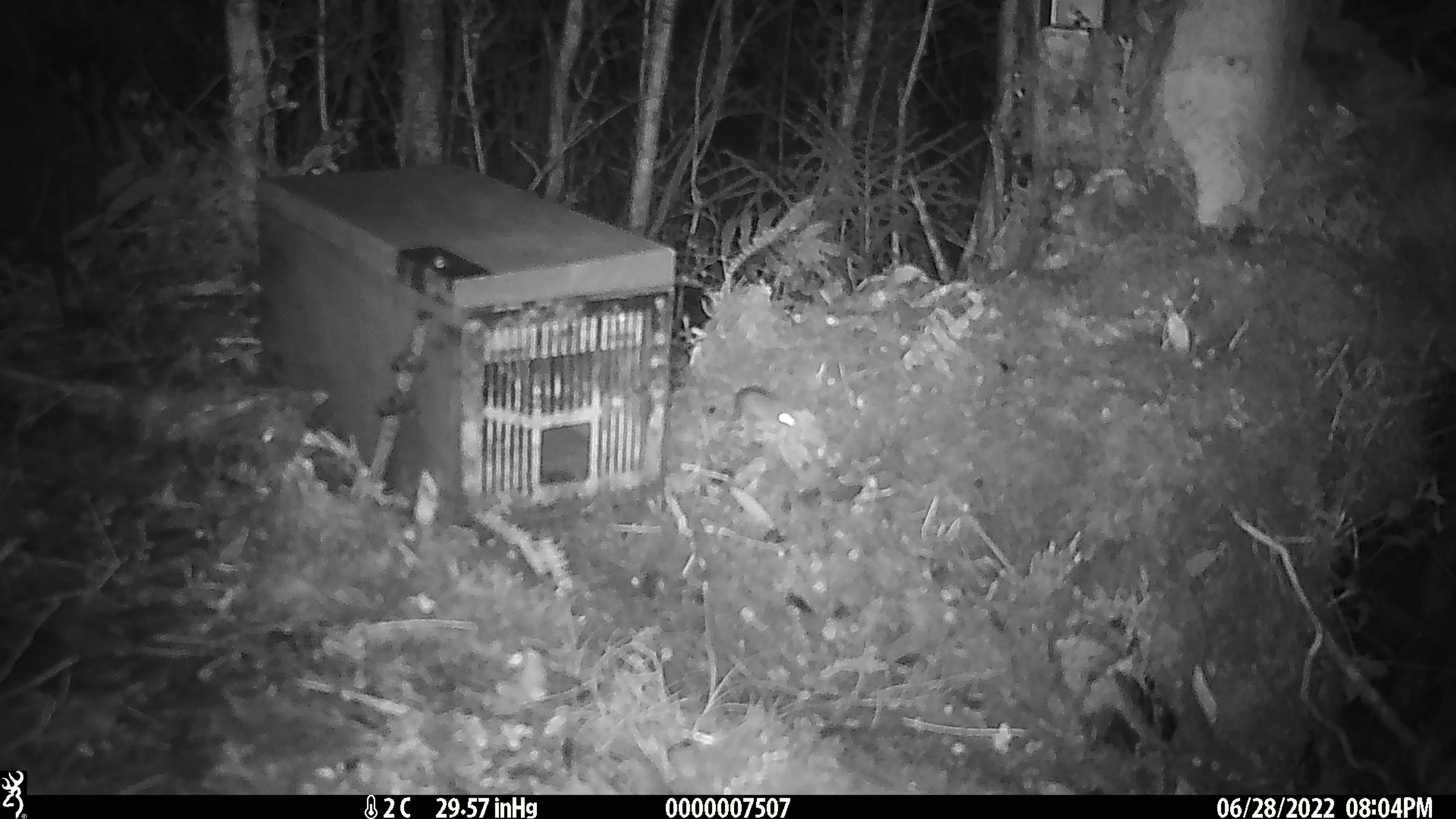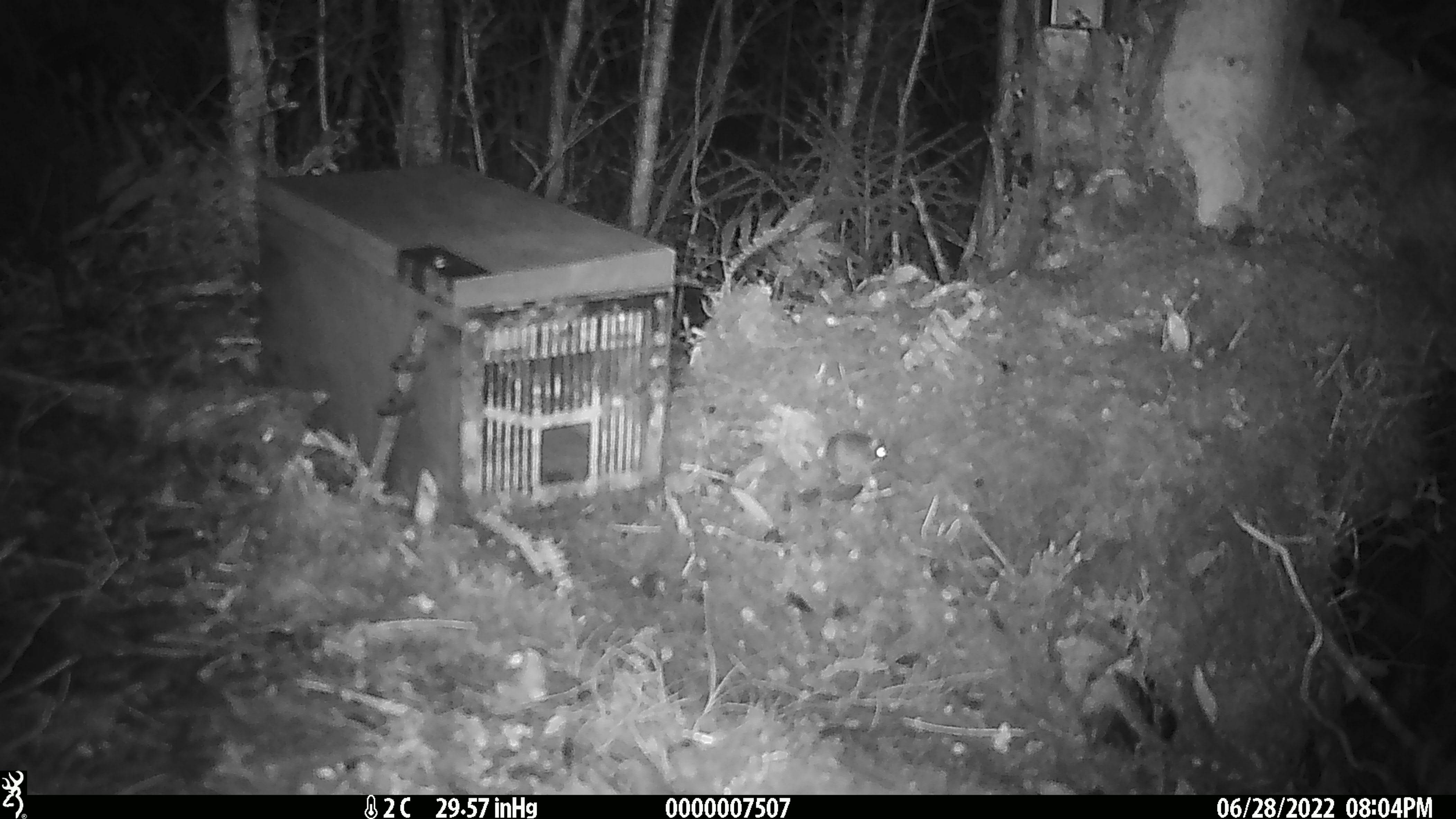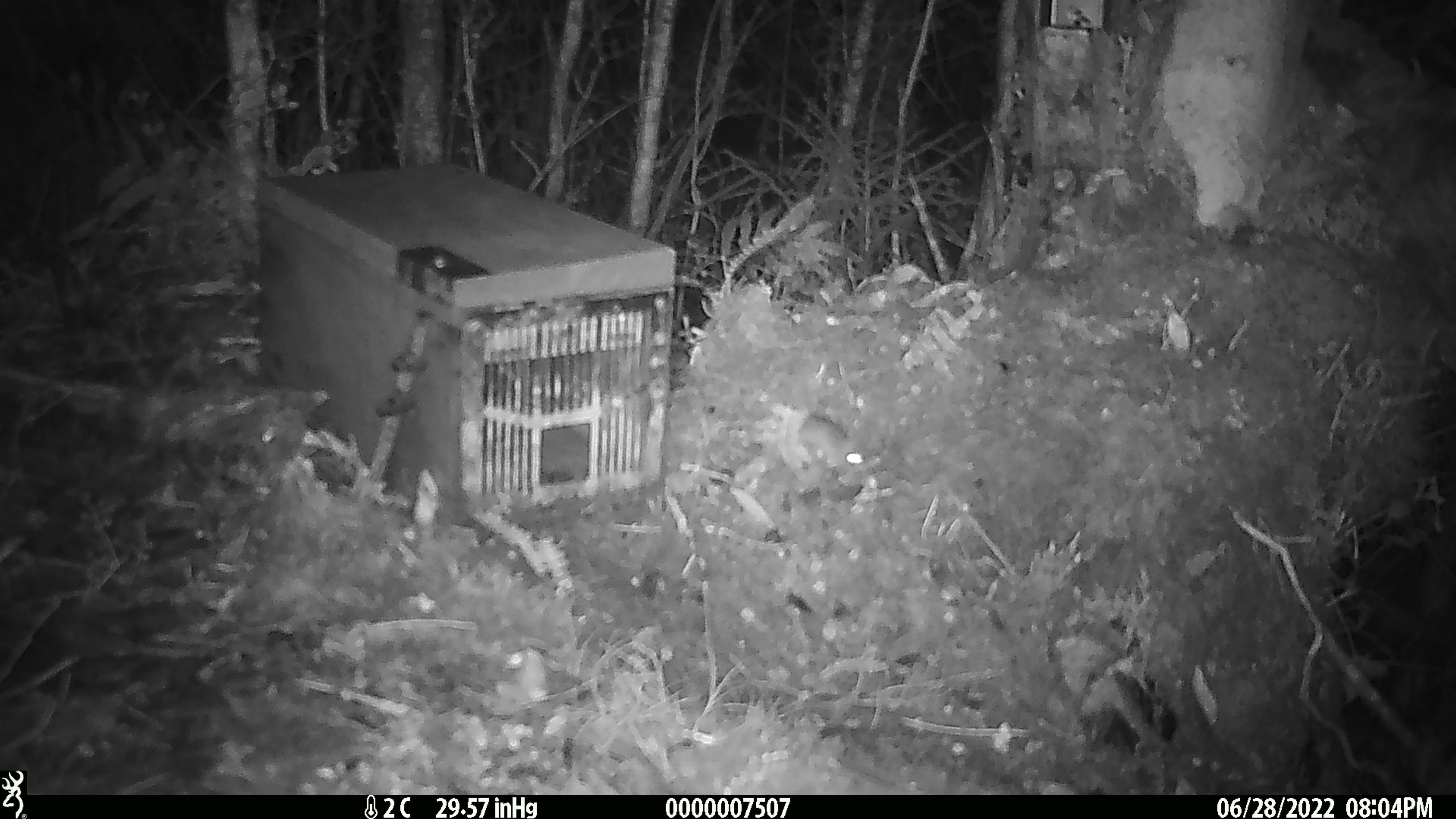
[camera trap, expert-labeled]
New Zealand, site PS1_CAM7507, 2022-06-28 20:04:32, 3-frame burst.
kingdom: Animalia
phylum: Chordata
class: Mammalia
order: Rodentia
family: Muridae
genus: Mus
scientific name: Mus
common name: mouse